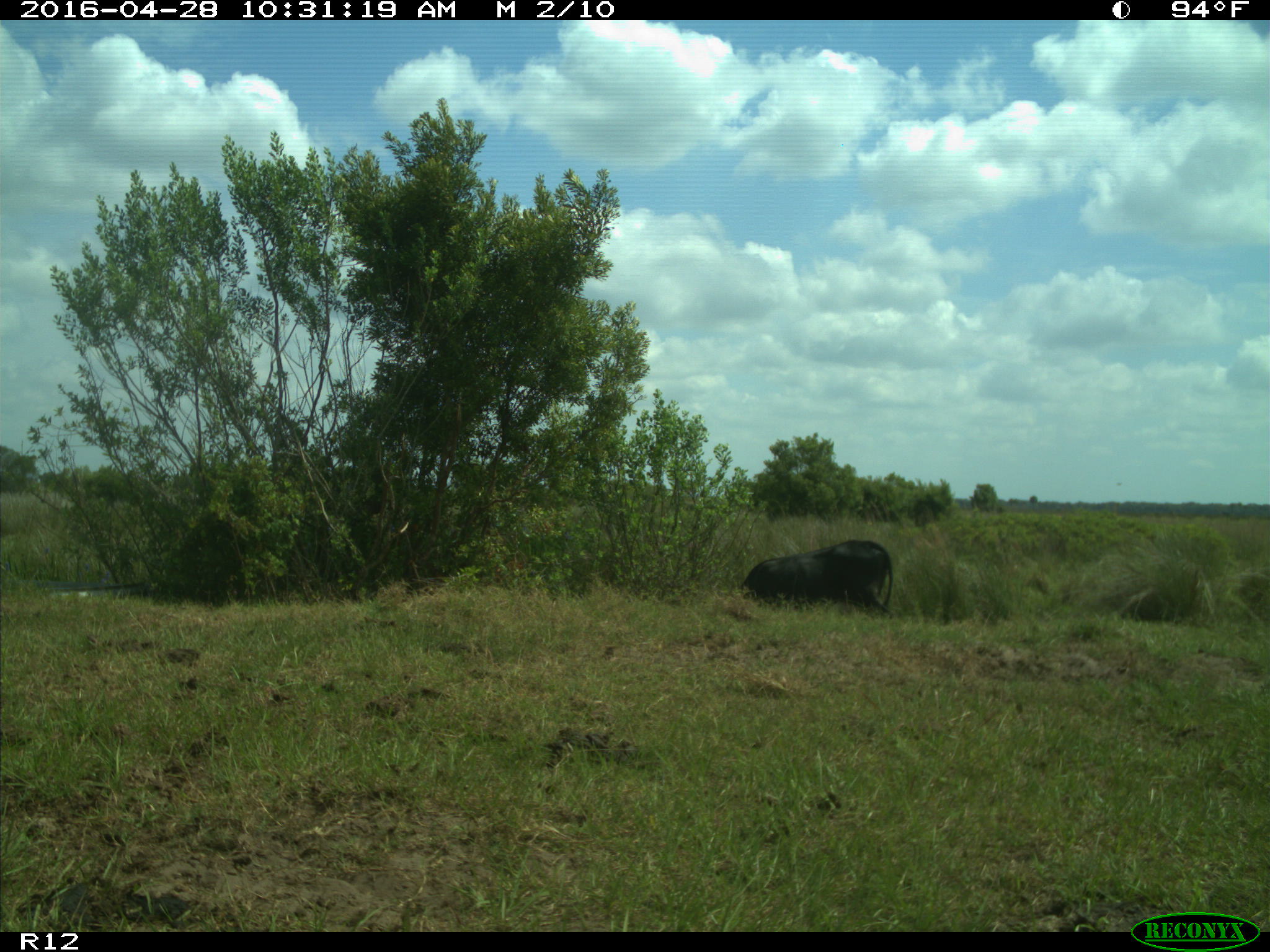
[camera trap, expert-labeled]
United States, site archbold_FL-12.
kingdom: Animalia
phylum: Chordata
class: Mammalia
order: Artiodactyla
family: Bovidae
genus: Bos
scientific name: Bos taurus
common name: domestic cow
Bos taurus (domestic cow).